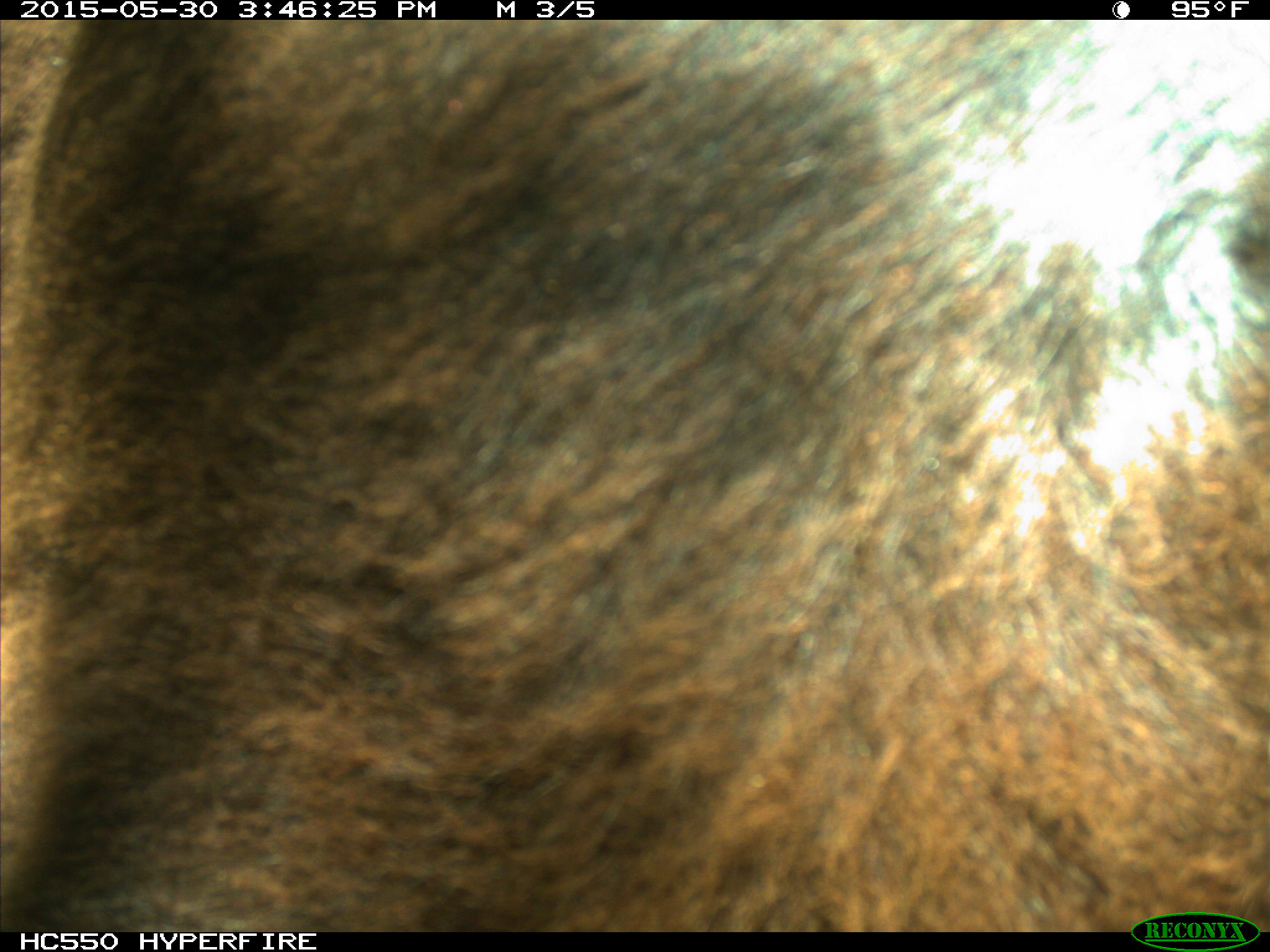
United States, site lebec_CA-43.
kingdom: Animalia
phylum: Chordata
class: Mammalia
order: Artiodactyla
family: Bovidae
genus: Bos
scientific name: Bos taurus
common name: domestic cow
Bos taurus (domestic cow).